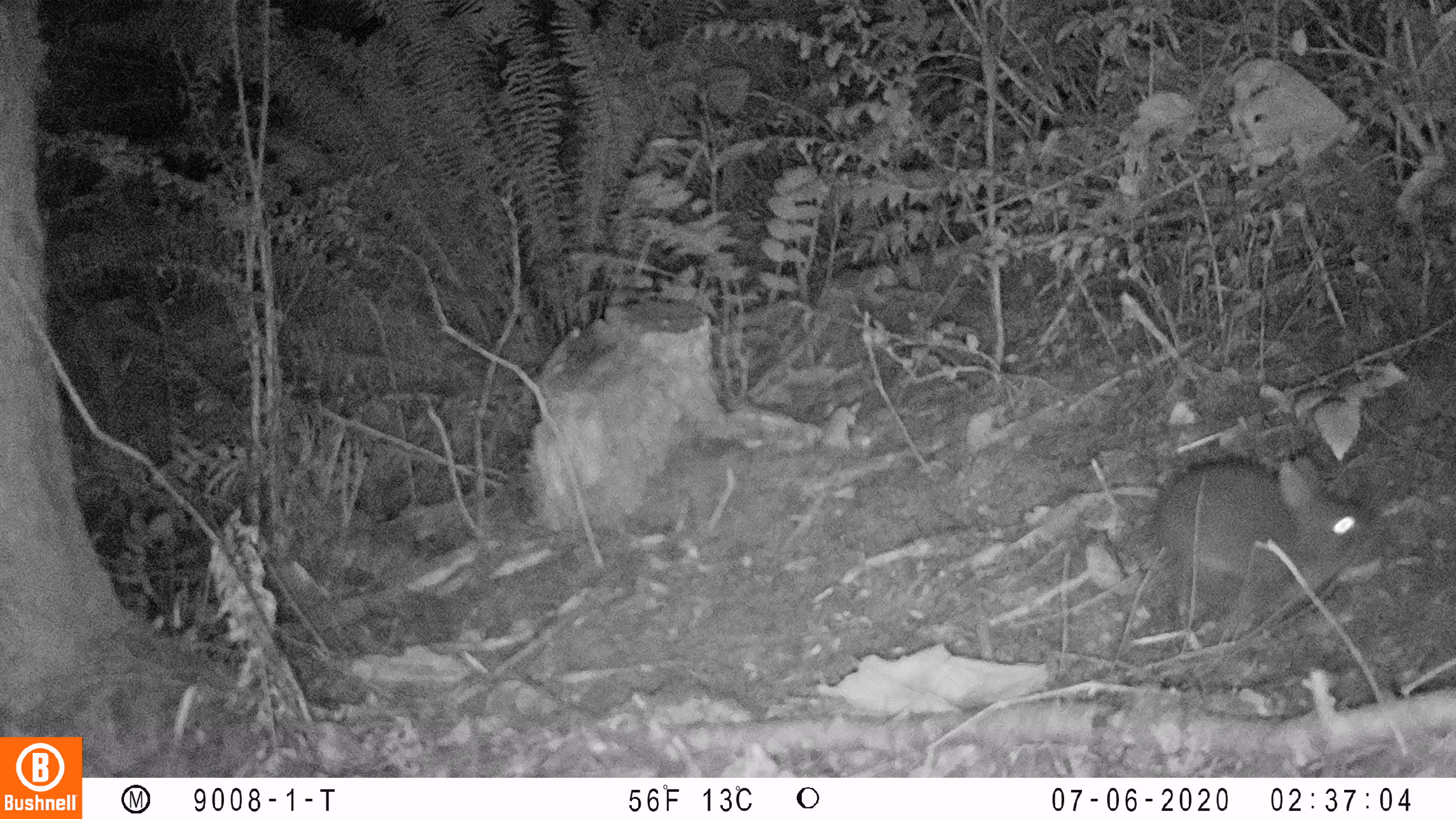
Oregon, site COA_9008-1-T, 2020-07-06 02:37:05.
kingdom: Animalia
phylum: Chordata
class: Mammalia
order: Lagomorpha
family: Leporidae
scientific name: Leporidae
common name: hares and rabbits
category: leporidae family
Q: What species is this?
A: Leporidae family (hares and rabbits) (Leporidae).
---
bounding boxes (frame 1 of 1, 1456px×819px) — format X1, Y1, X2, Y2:
leporidae family: 1153, 450, 1379, 620